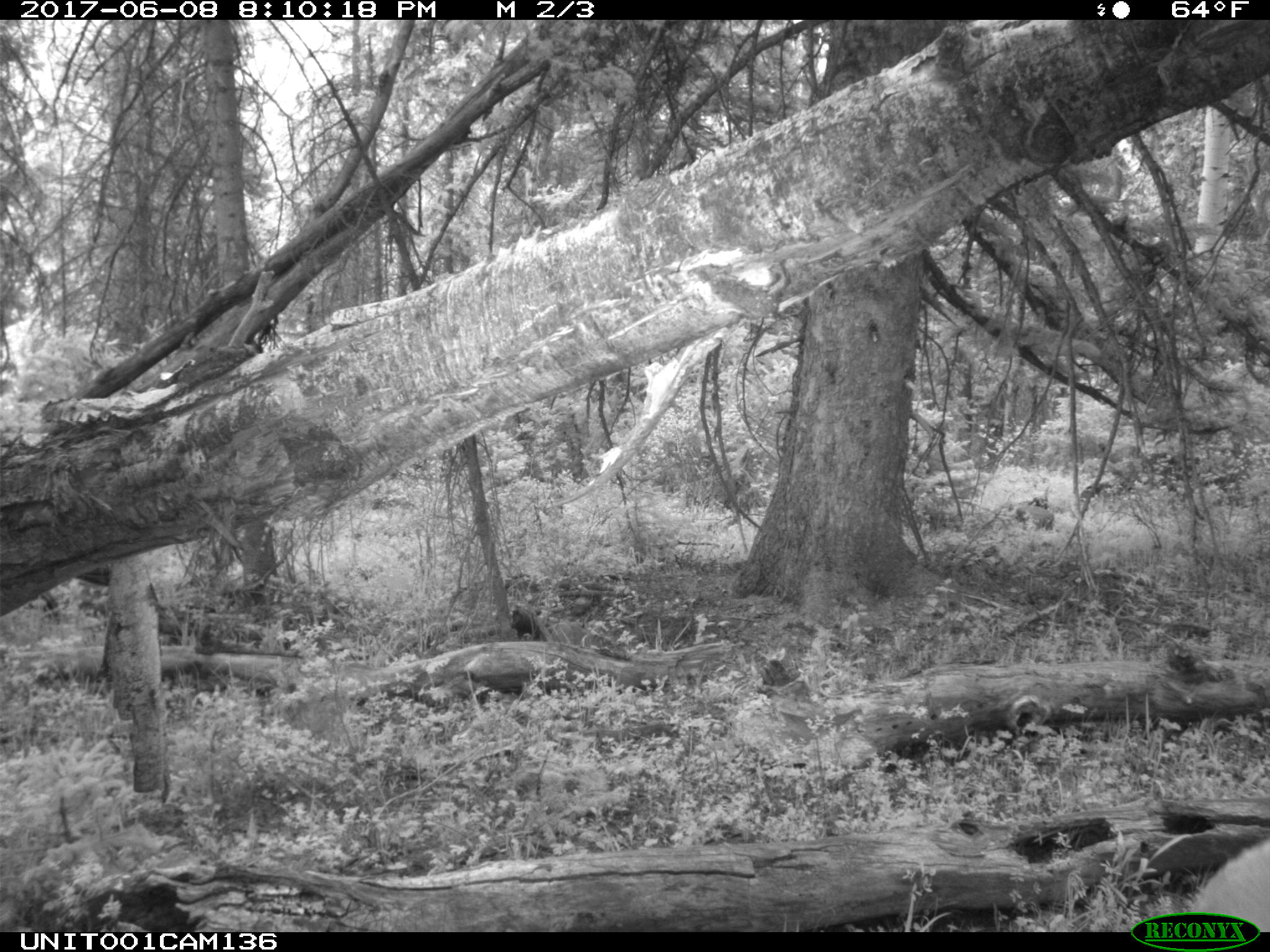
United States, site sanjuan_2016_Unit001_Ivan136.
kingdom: Animalia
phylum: Chordata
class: Mammalia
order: Artiodactyla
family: Cervidae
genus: Cervus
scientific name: Cervus elaphus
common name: red deer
Cervus elaphus (red deer).